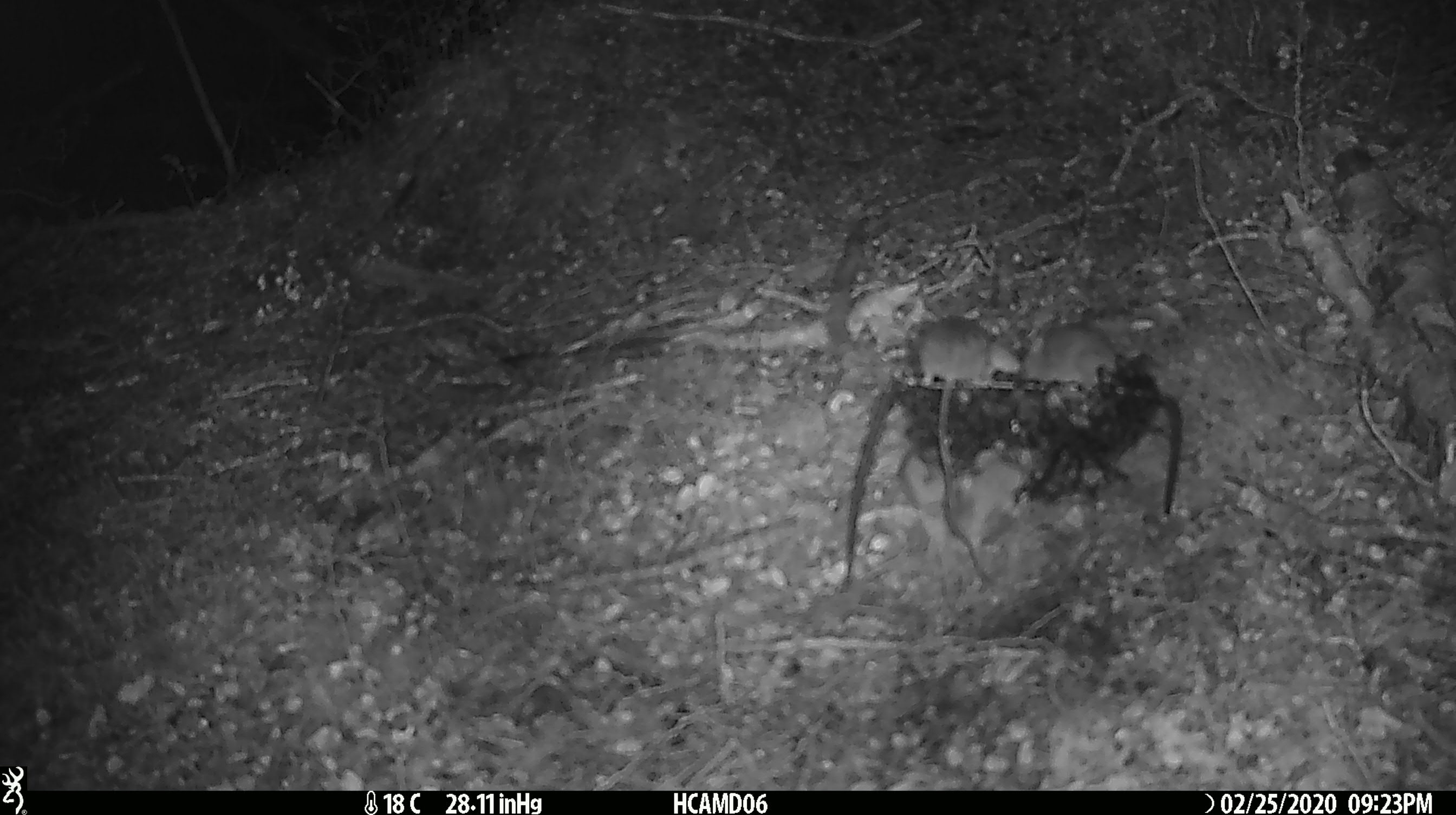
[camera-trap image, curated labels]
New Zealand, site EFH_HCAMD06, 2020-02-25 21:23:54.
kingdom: Animalia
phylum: Chordata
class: Mammalia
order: Rodentia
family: Muridae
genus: Mus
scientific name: Mus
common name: mouse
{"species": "mouse (Mus)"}